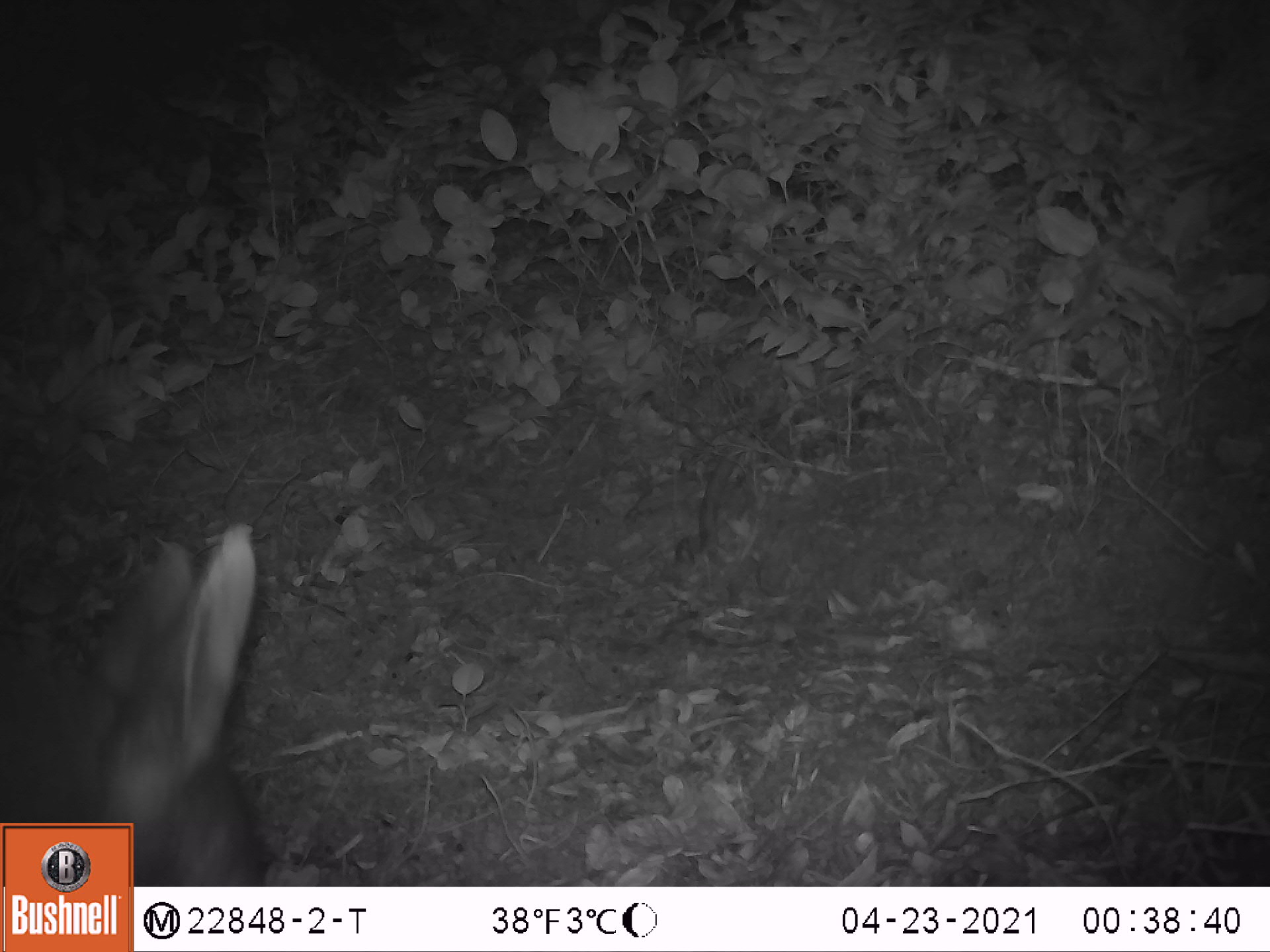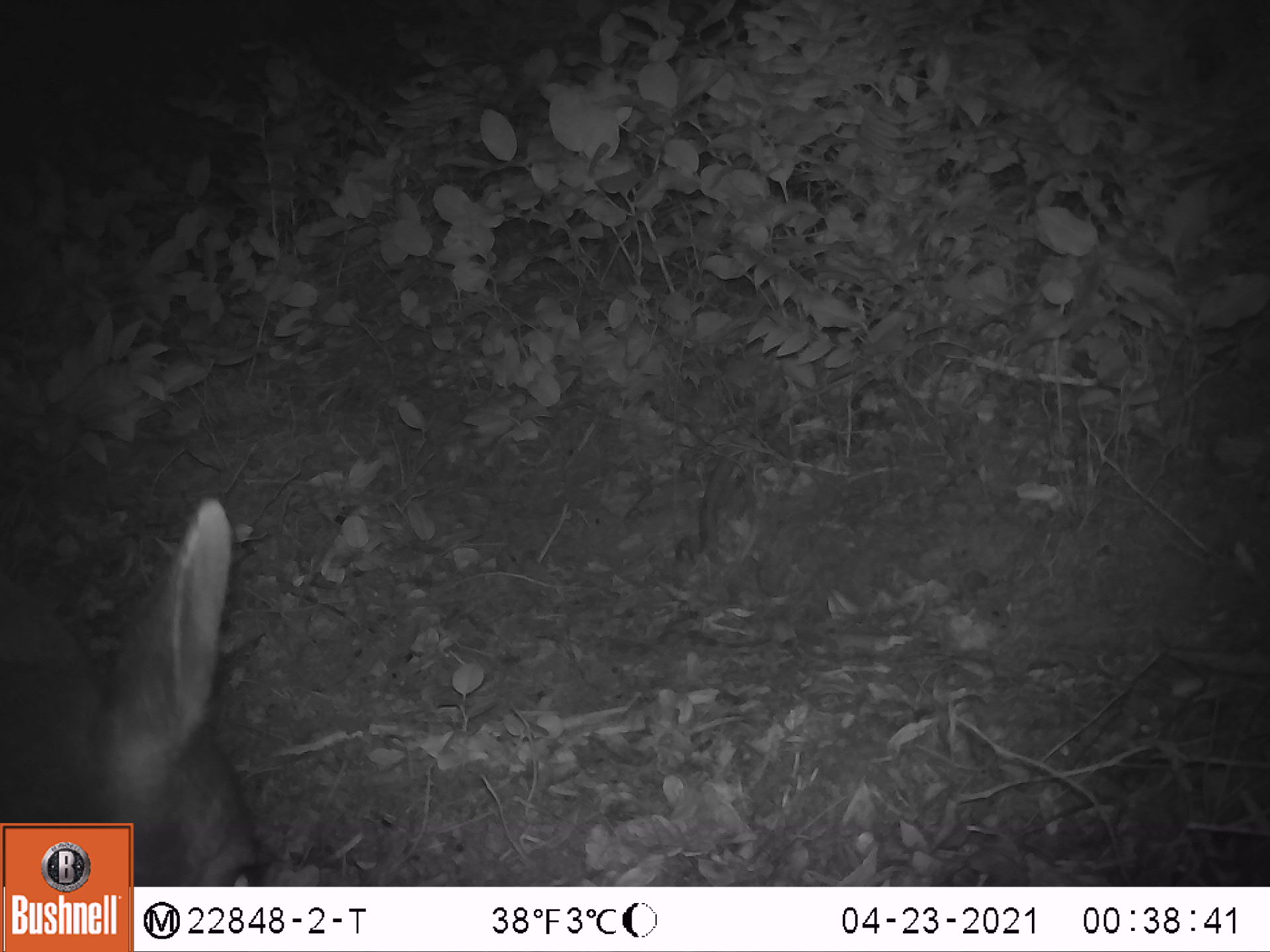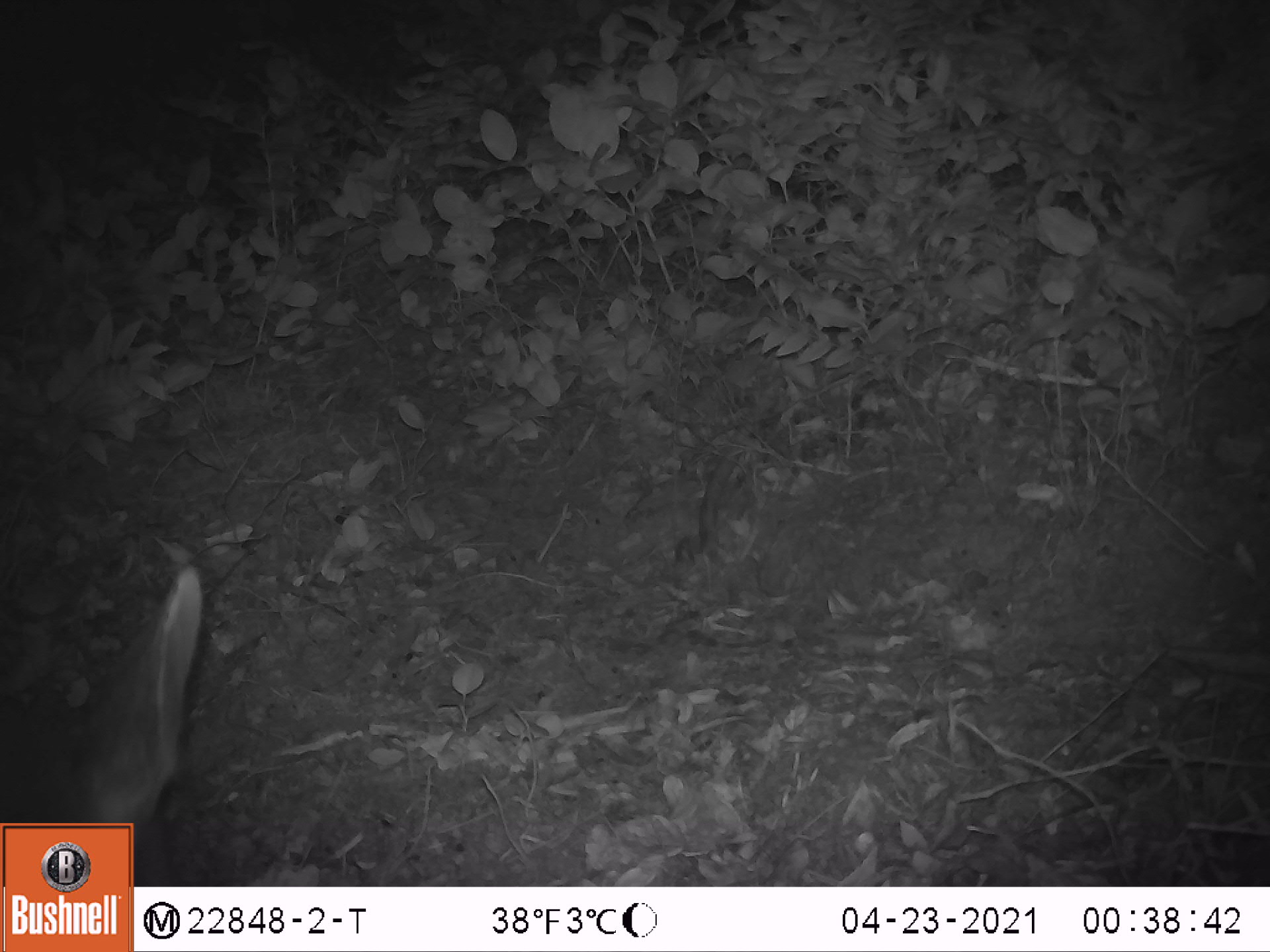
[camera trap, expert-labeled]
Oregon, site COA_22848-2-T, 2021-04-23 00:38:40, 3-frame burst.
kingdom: Animalia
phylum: Chordata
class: Mammalia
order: Artiodactyla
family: Cervidae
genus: Odocoileus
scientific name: Odocoileus hemionus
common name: black-tailed deer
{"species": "black-tailed deer (Odocoileus hemionus)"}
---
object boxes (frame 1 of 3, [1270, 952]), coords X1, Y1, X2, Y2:
black-tailed deer: 1, 520, 285, 821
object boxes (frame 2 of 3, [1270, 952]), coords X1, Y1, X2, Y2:
black-tailed deer: 136, 496, 277, 884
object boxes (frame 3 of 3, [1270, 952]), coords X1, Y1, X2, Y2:
black-tailed deer: 0, 562, 225, 818